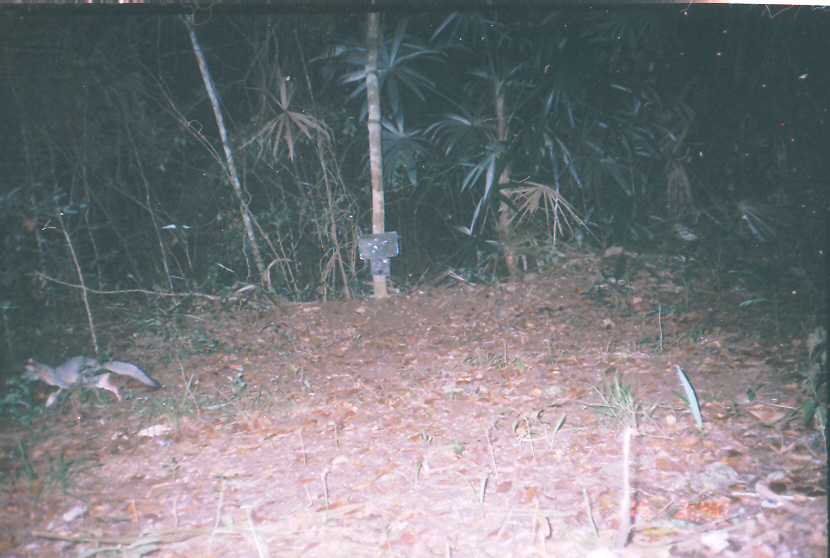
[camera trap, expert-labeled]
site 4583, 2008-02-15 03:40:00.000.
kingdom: Animalia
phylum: Chordata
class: Mammalia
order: Carnivora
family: Canidae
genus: Urocyon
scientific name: Urocyon cinereoargenteus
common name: gray fox